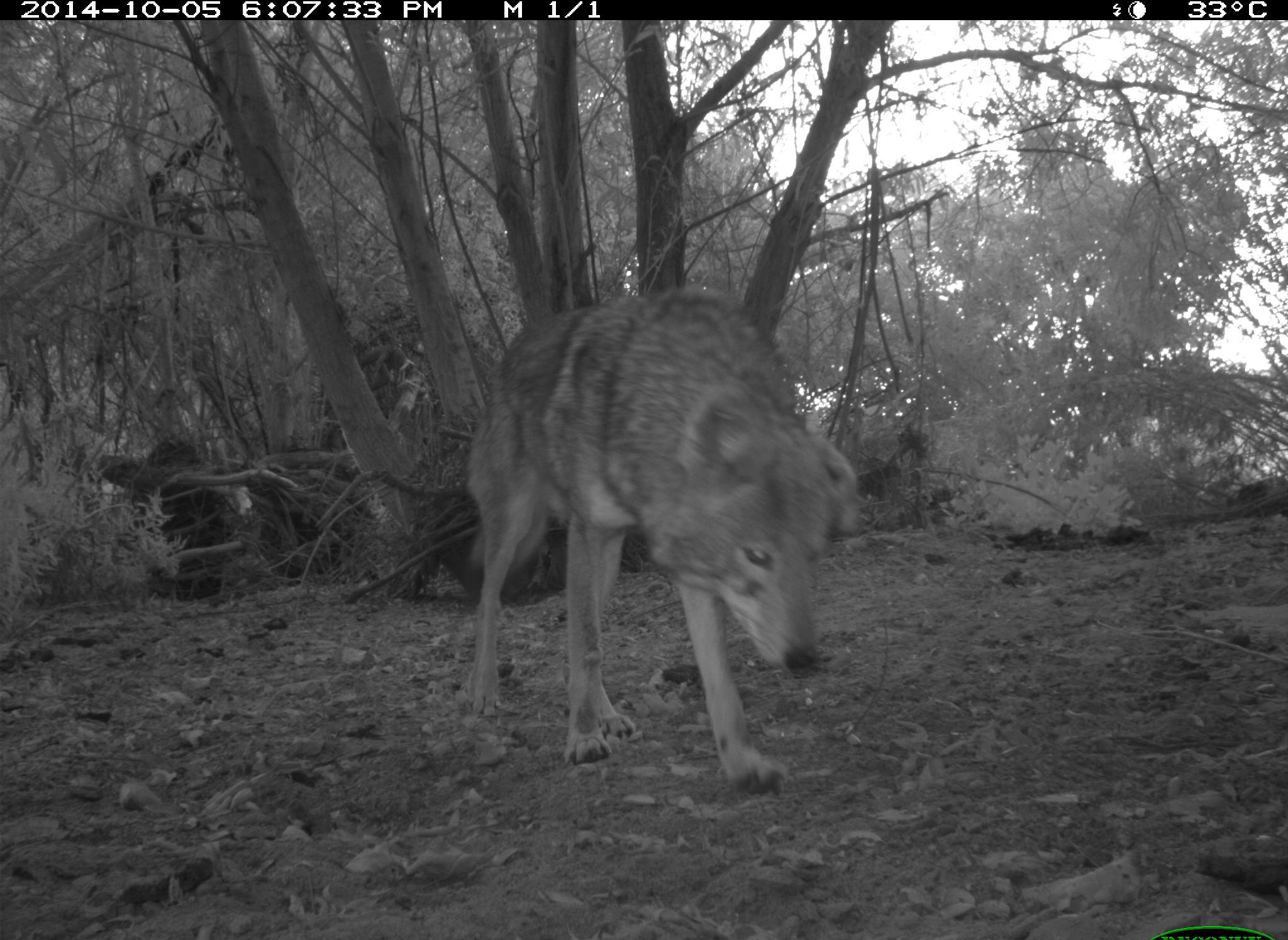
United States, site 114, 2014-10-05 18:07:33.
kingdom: Animalia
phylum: Chordata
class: Mammalia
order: Carnivora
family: Canidae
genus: Canis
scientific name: Canis latrans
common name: coyote